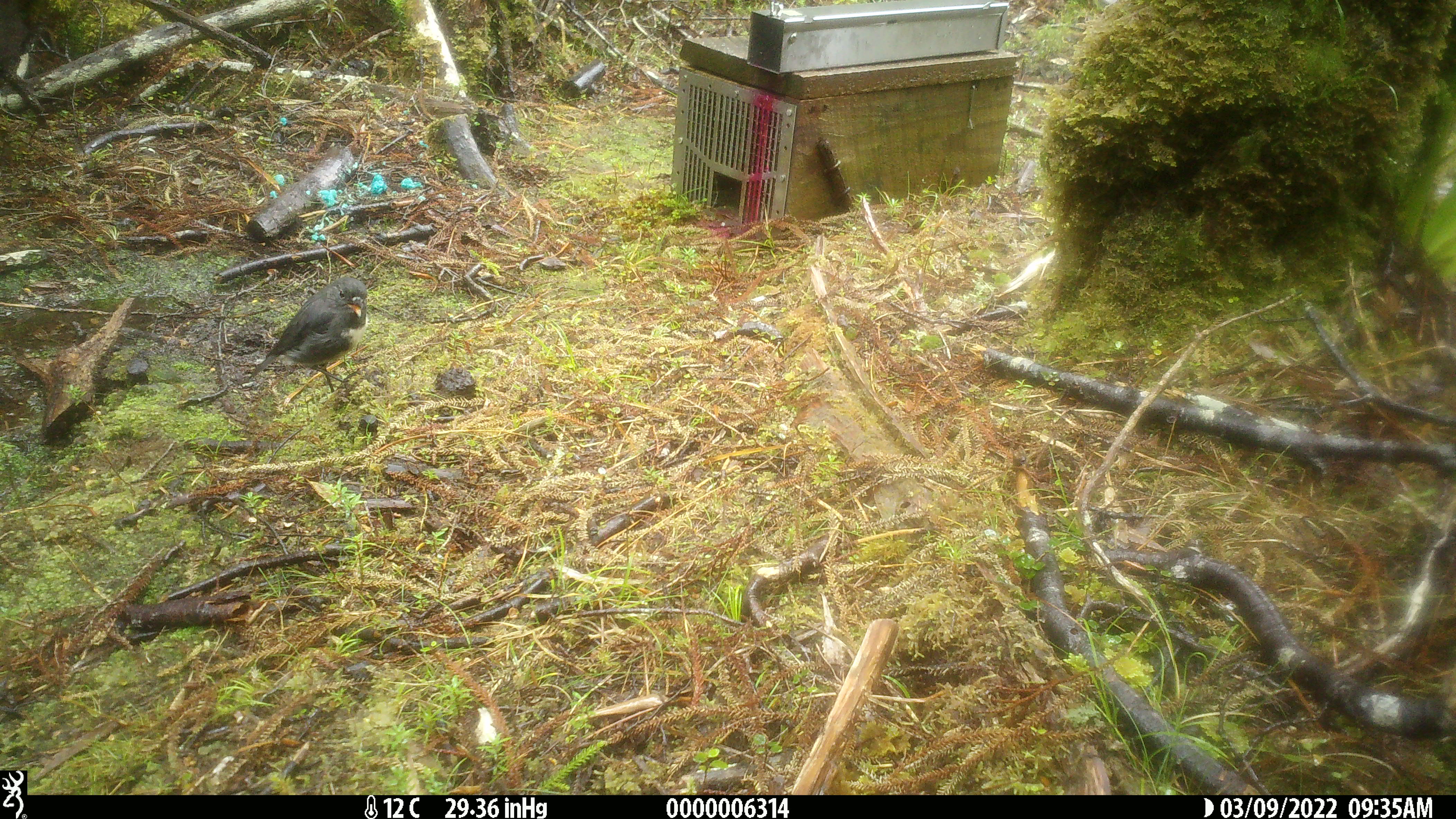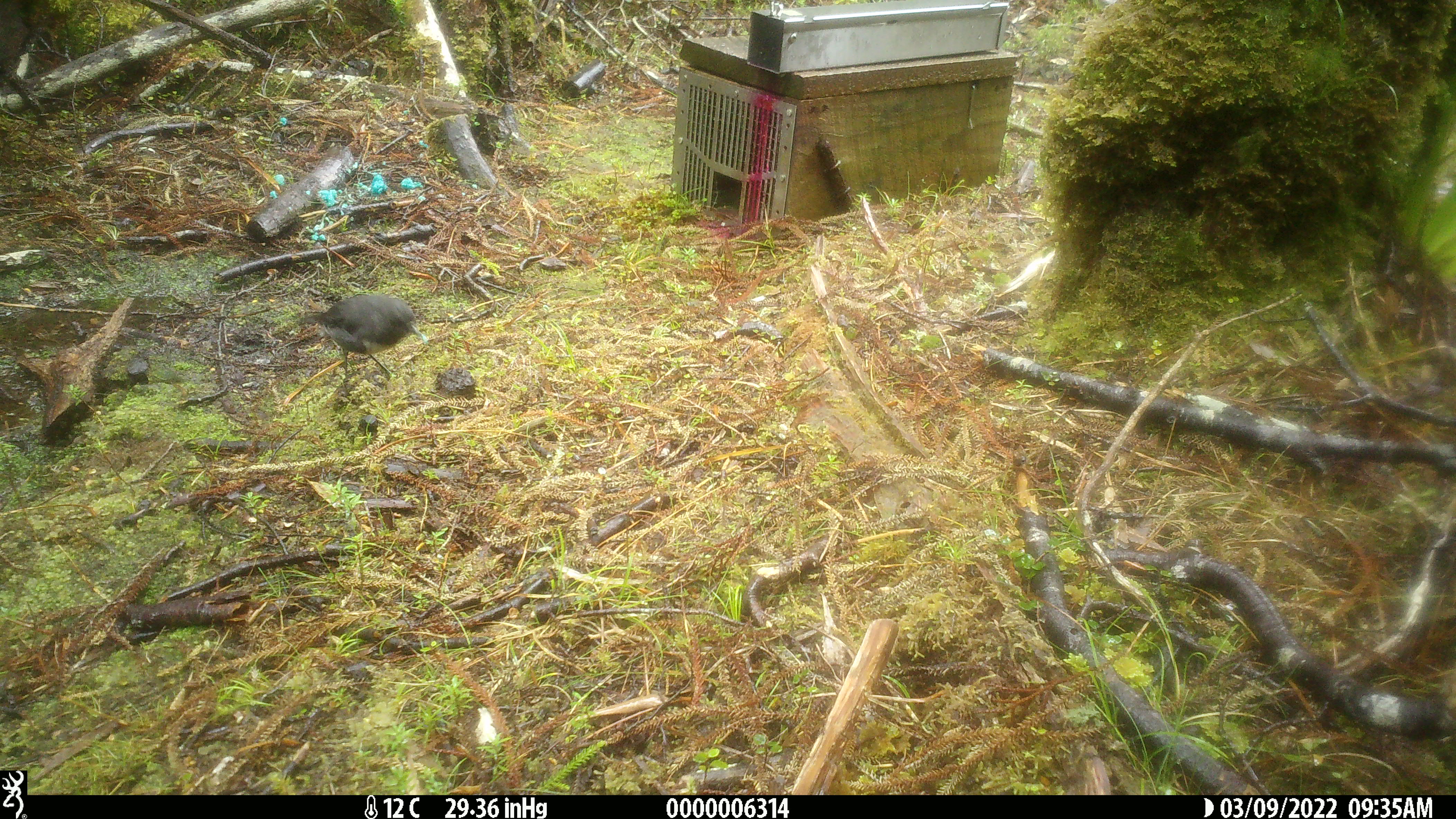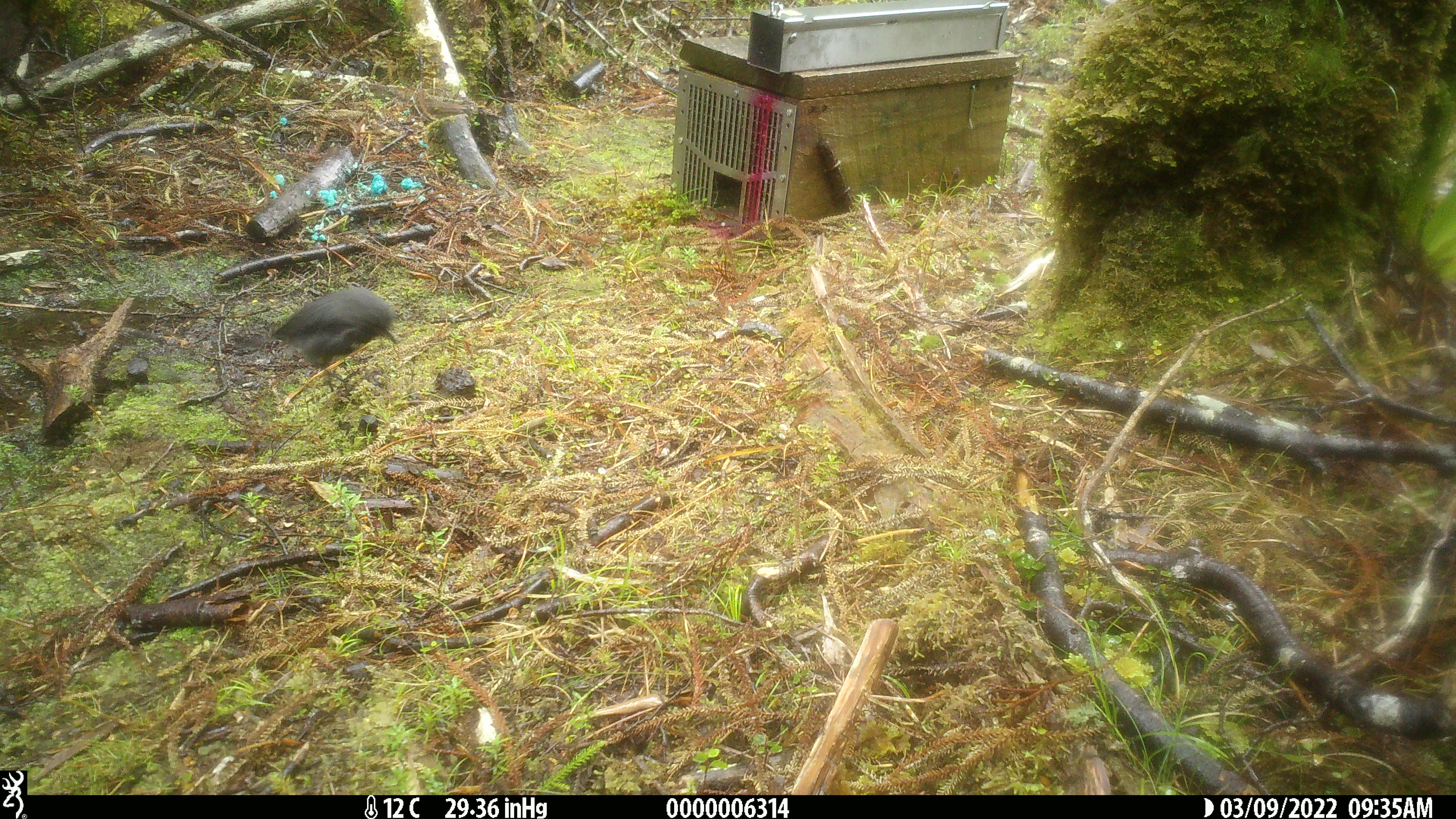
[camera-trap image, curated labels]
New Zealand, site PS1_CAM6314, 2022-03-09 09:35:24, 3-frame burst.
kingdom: Animalia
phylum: Chordata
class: Aves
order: Passeriformes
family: Petroicidae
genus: Petroica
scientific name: Petroica australis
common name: new zealand robin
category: robin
Robin (new zealand robin) (Petroica australis).